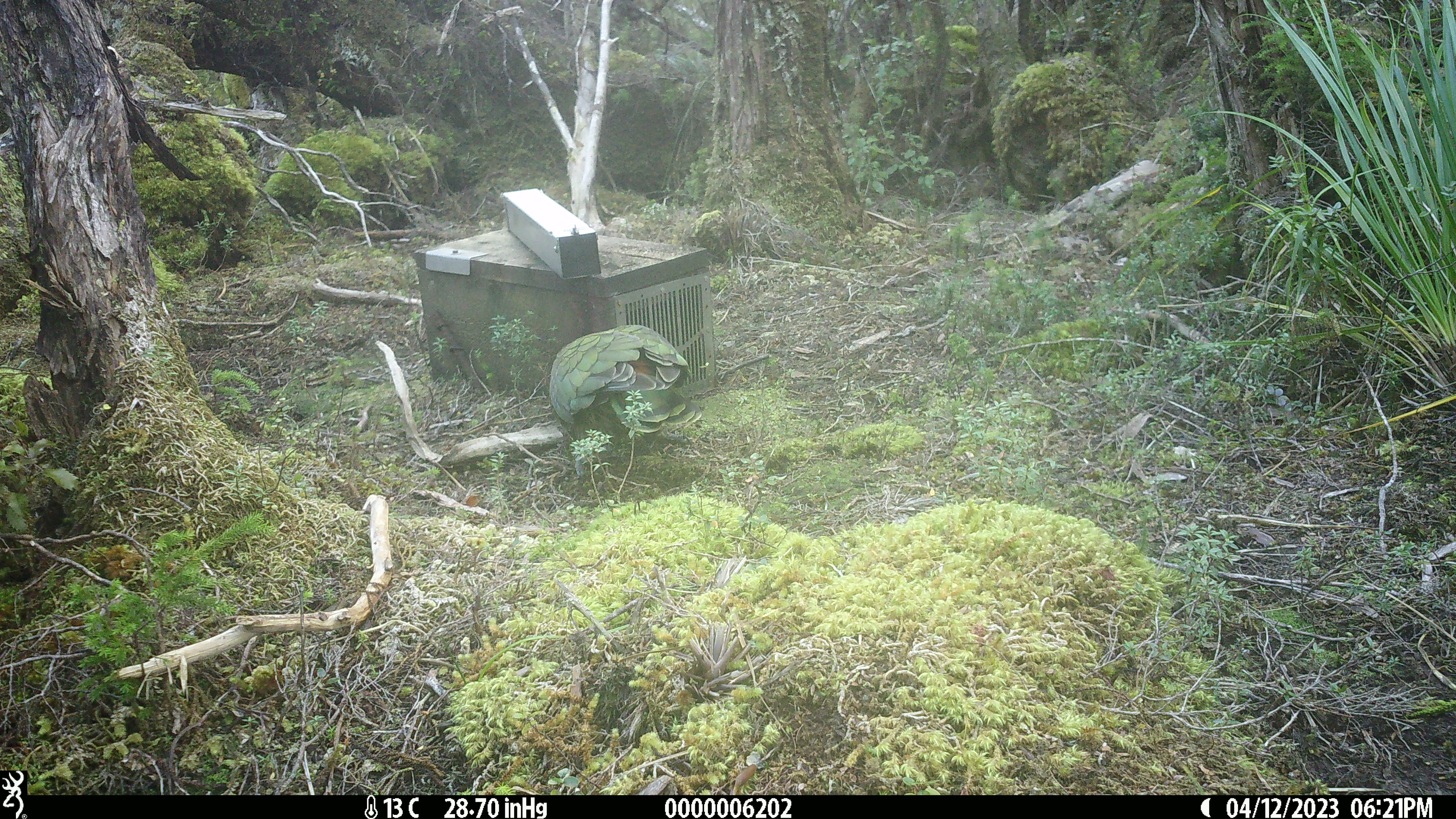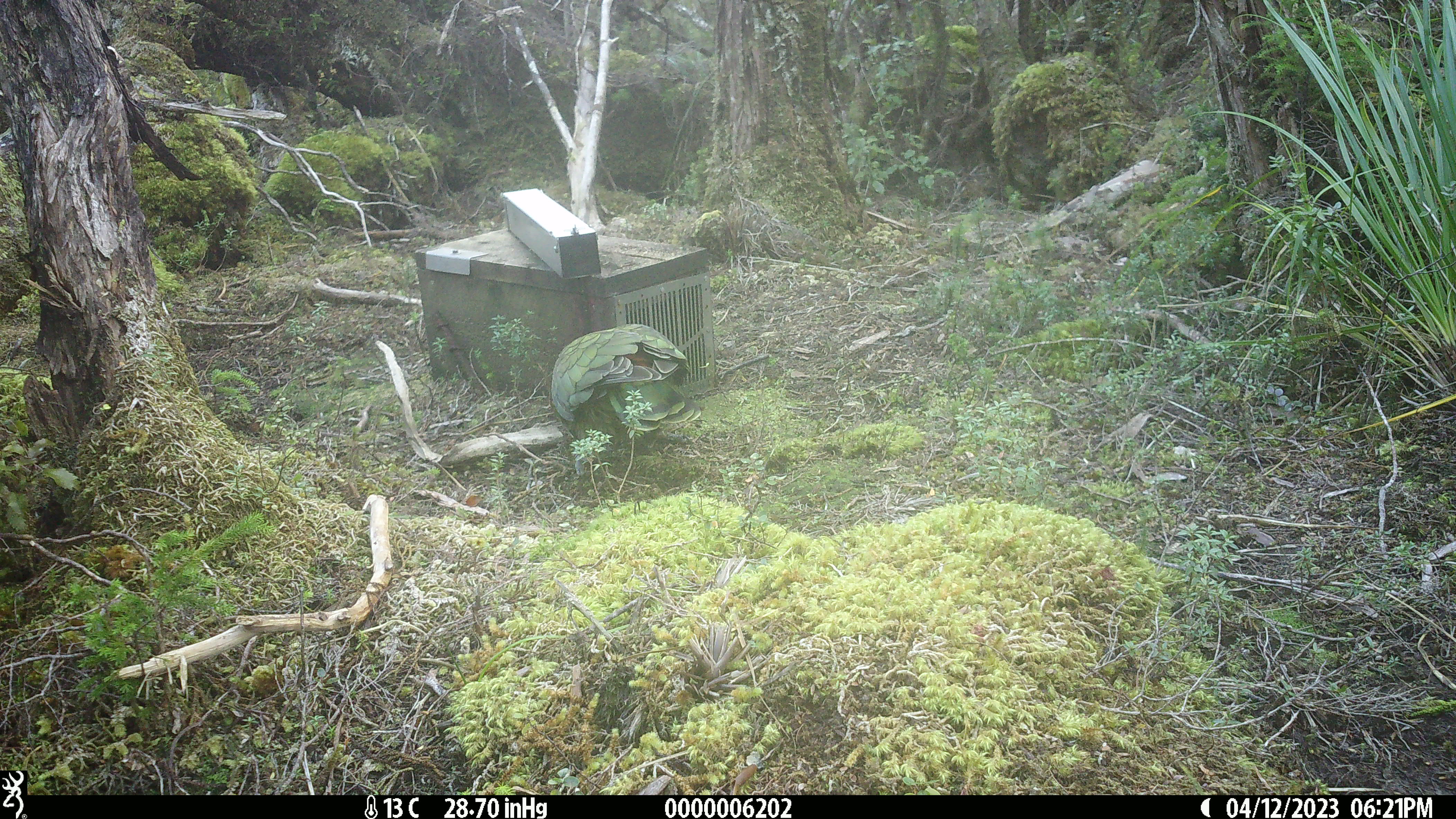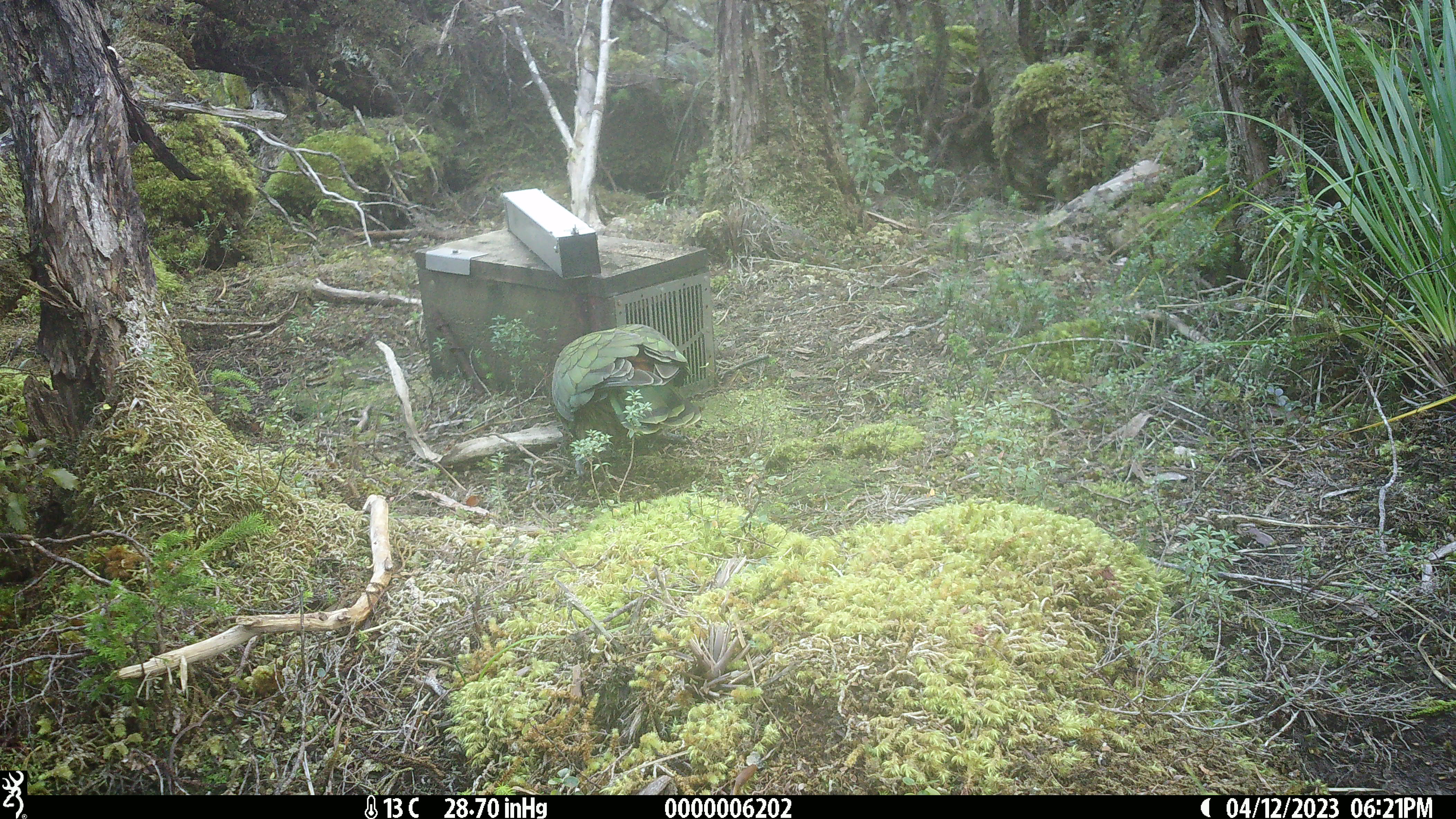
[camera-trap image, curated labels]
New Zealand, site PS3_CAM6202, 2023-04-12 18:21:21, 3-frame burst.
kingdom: Animalia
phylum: Chordata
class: Aves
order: Psittaciformes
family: Strigopidae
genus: Nestor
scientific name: Nestor notabilis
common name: kea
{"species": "kea (Nestor notabilis)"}